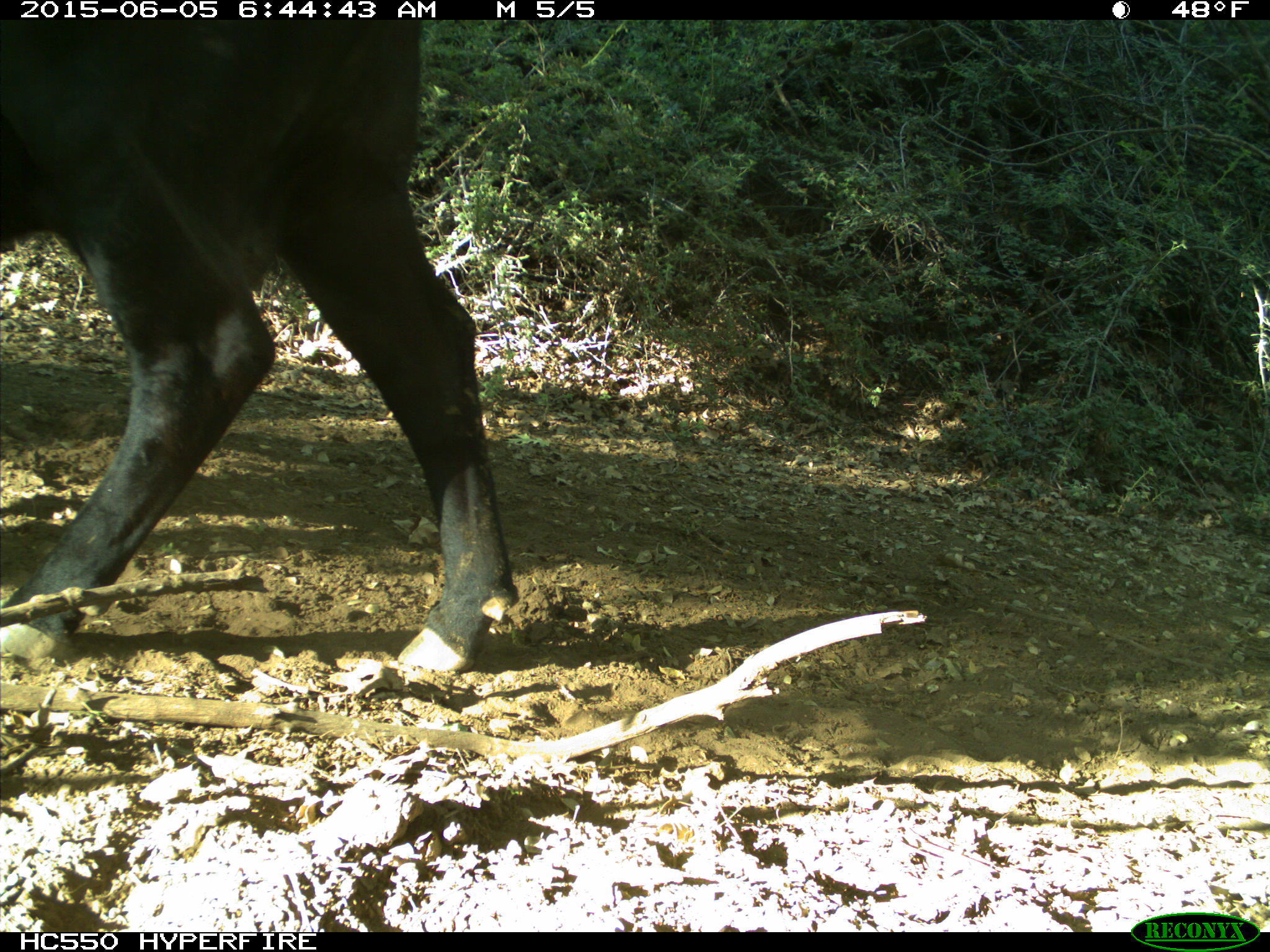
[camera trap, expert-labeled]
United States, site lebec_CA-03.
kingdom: Animalia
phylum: Chordata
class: Mammalia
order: Artiodactyla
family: Bovidae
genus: Bos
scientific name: Bos taurus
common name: domestic cow